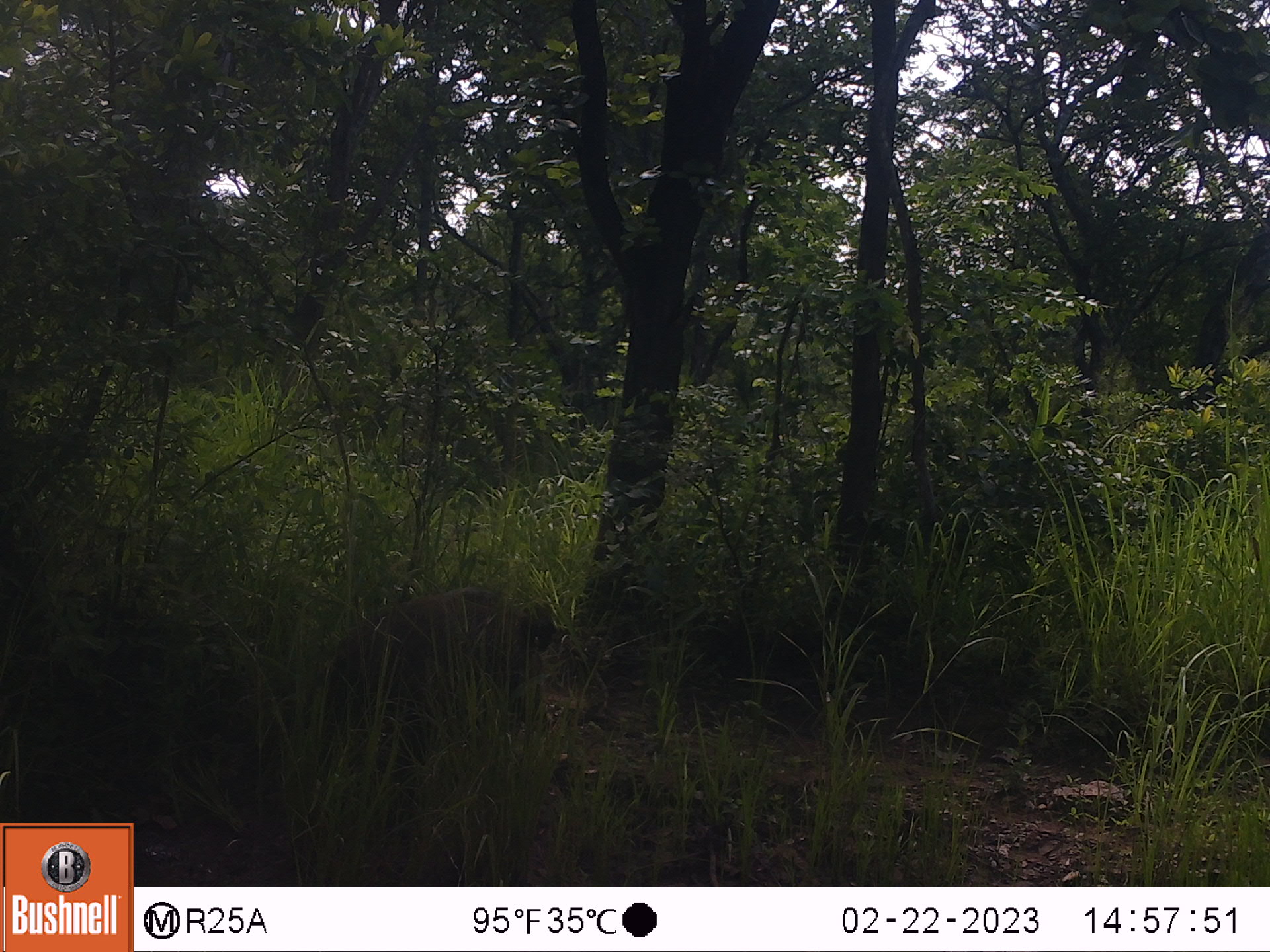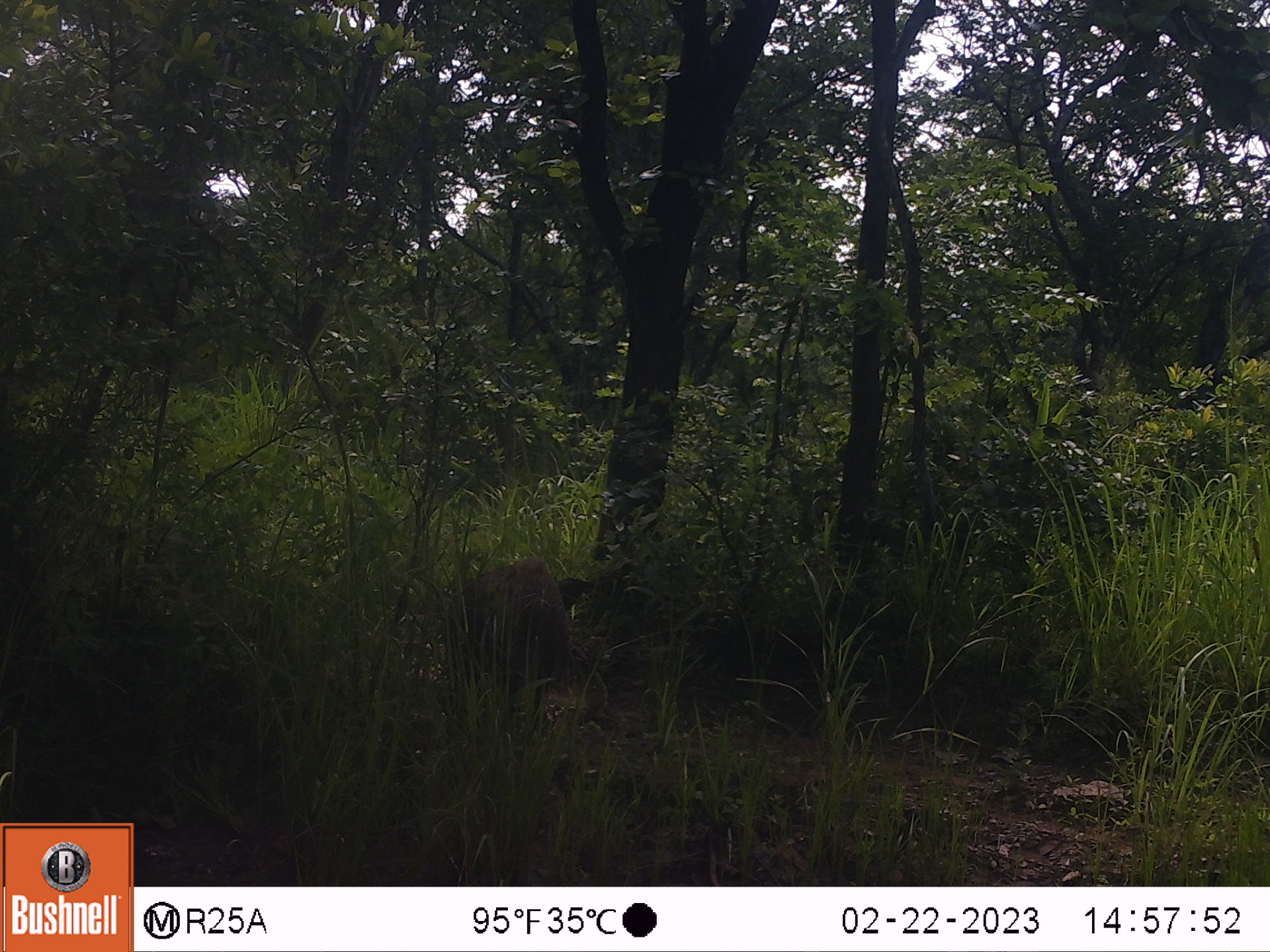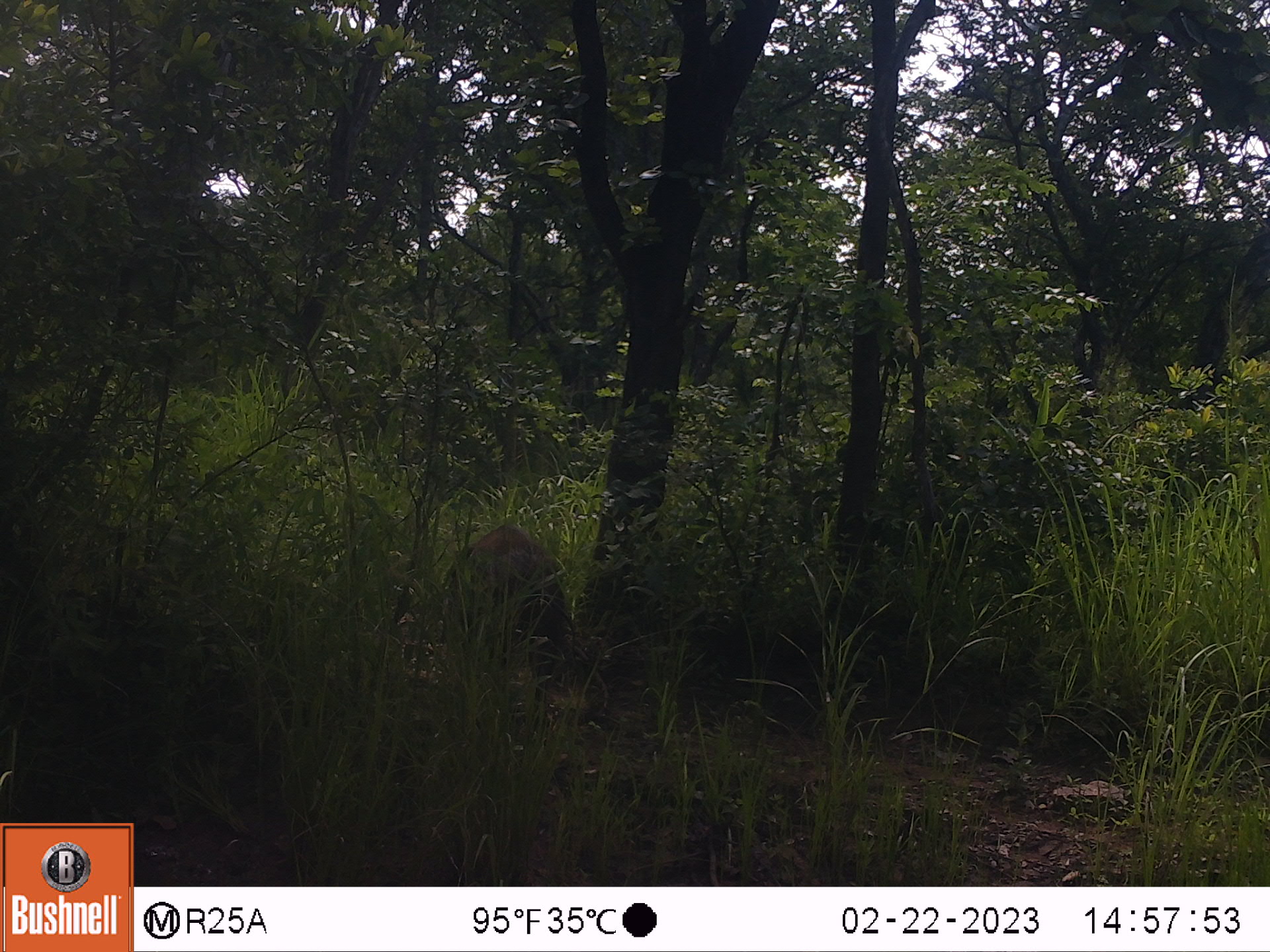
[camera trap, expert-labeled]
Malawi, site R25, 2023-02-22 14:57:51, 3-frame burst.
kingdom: Animalia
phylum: Chordata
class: Mammalia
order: Artiodactyla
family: Suidae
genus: Phacochoerus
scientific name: Phacochoerus africanus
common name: common warthog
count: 1